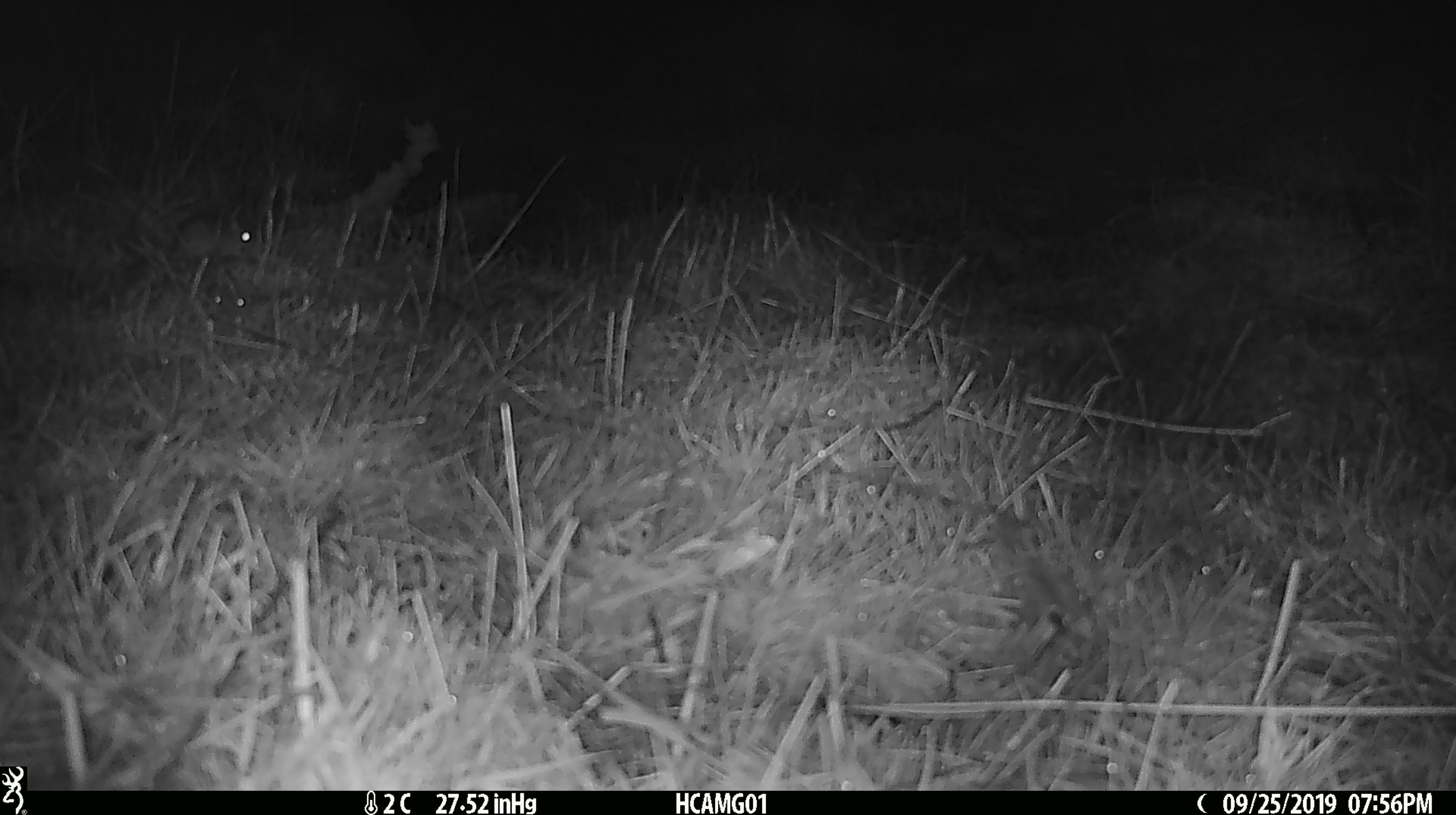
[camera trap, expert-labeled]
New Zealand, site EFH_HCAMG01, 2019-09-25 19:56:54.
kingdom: Animalia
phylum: Chordata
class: Mammalia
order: Rodentia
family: Muridae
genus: Mus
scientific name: Mus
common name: mouse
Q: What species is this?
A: Mouse (Mus).